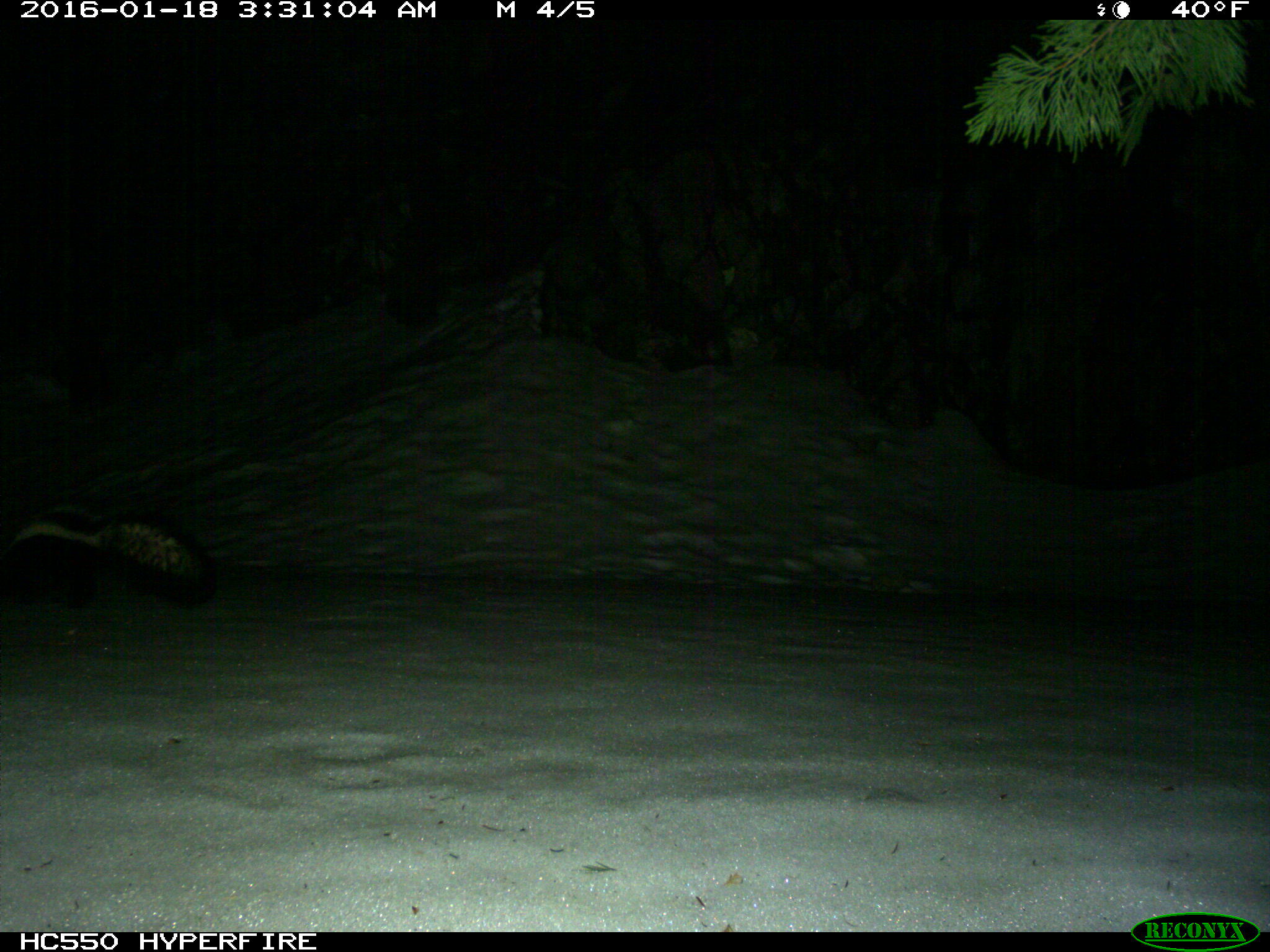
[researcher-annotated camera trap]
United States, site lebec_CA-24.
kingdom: Animalia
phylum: Chordata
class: Mammalia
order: Carnivora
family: Mephitidae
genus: Mephitis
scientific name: Mephitis mephitis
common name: striped skunk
Mephitis mephitis (striped skunk).